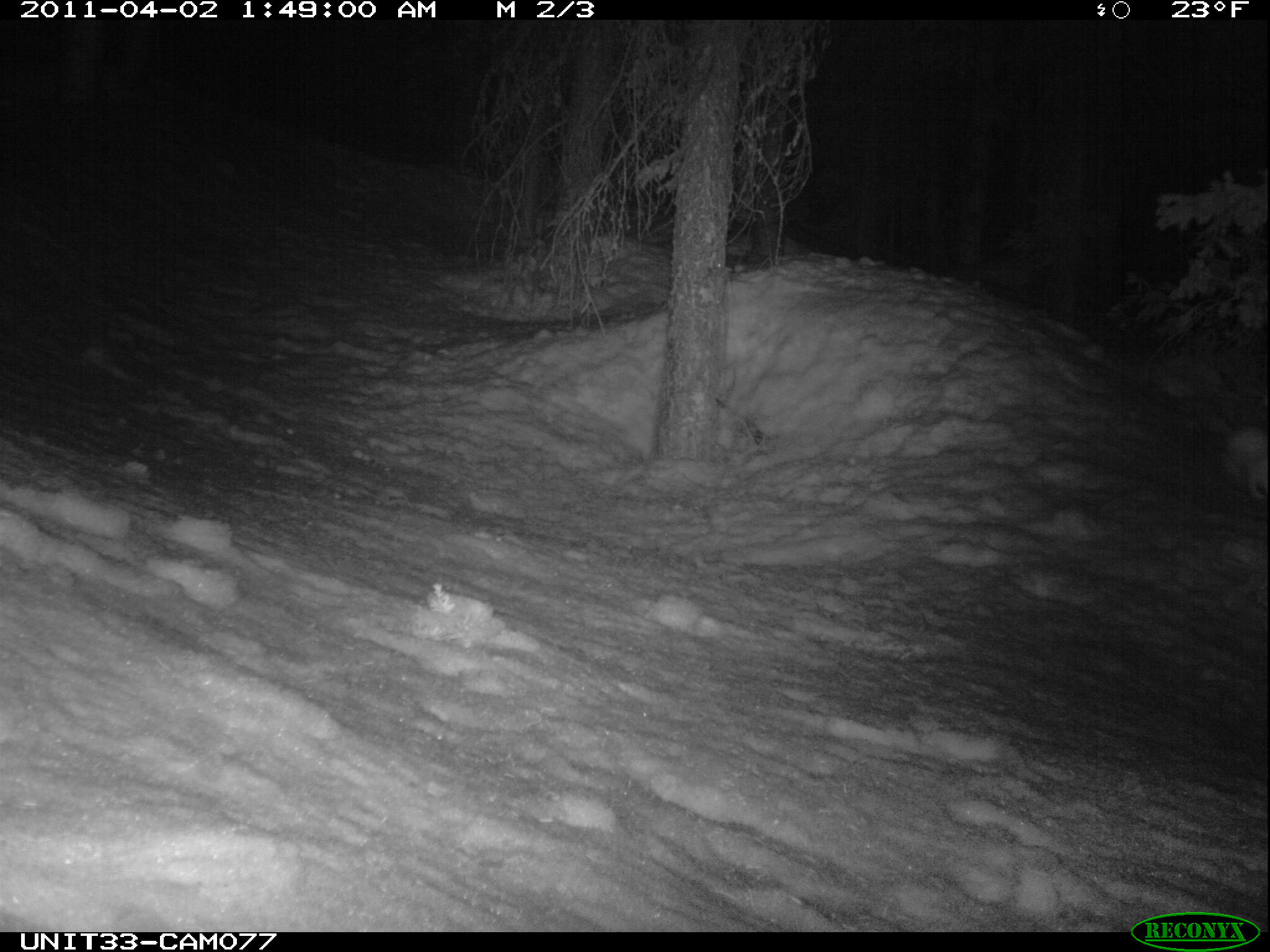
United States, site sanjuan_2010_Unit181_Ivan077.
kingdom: Animalia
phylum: Chordata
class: Mammalia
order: Lagomorpha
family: Leporidae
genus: Lepus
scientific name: Lepus americanus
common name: snowshoe hare